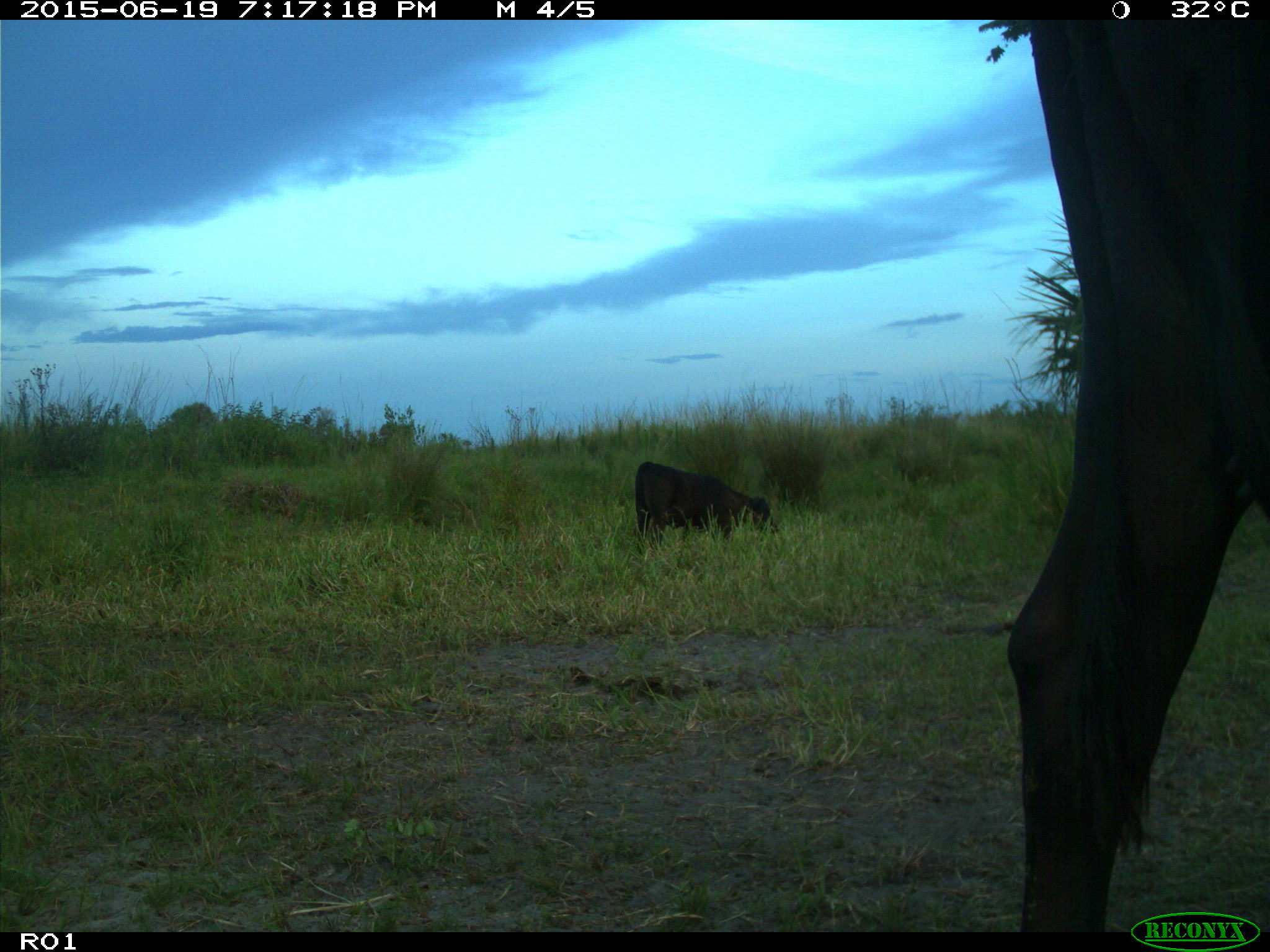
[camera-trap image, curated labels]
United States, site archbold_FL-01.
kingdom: Animalia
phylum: Chordata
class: Mammalia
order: Artiodactyla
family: Bovidae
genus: Bos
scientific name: Bos taurus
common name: domestic cow